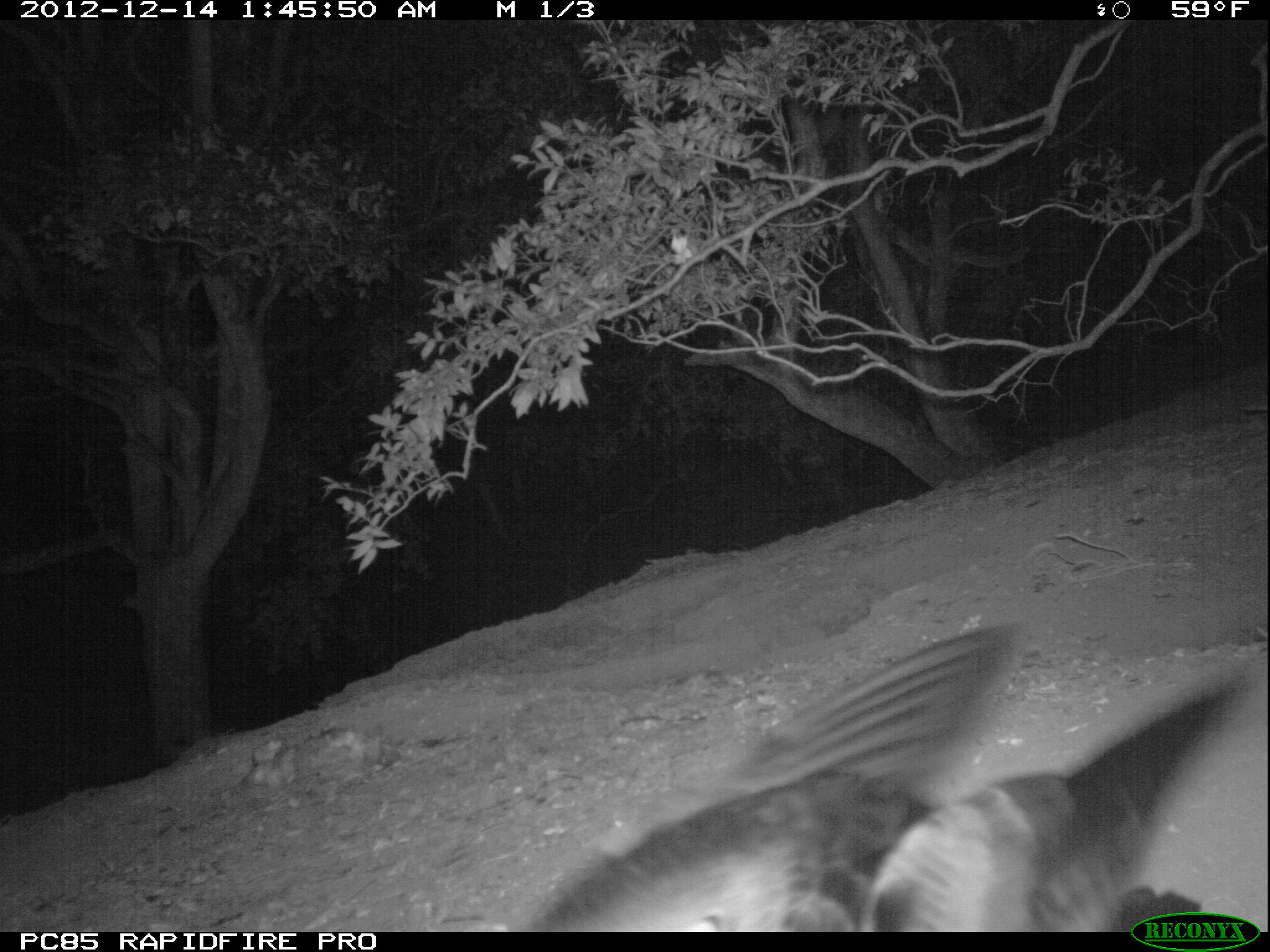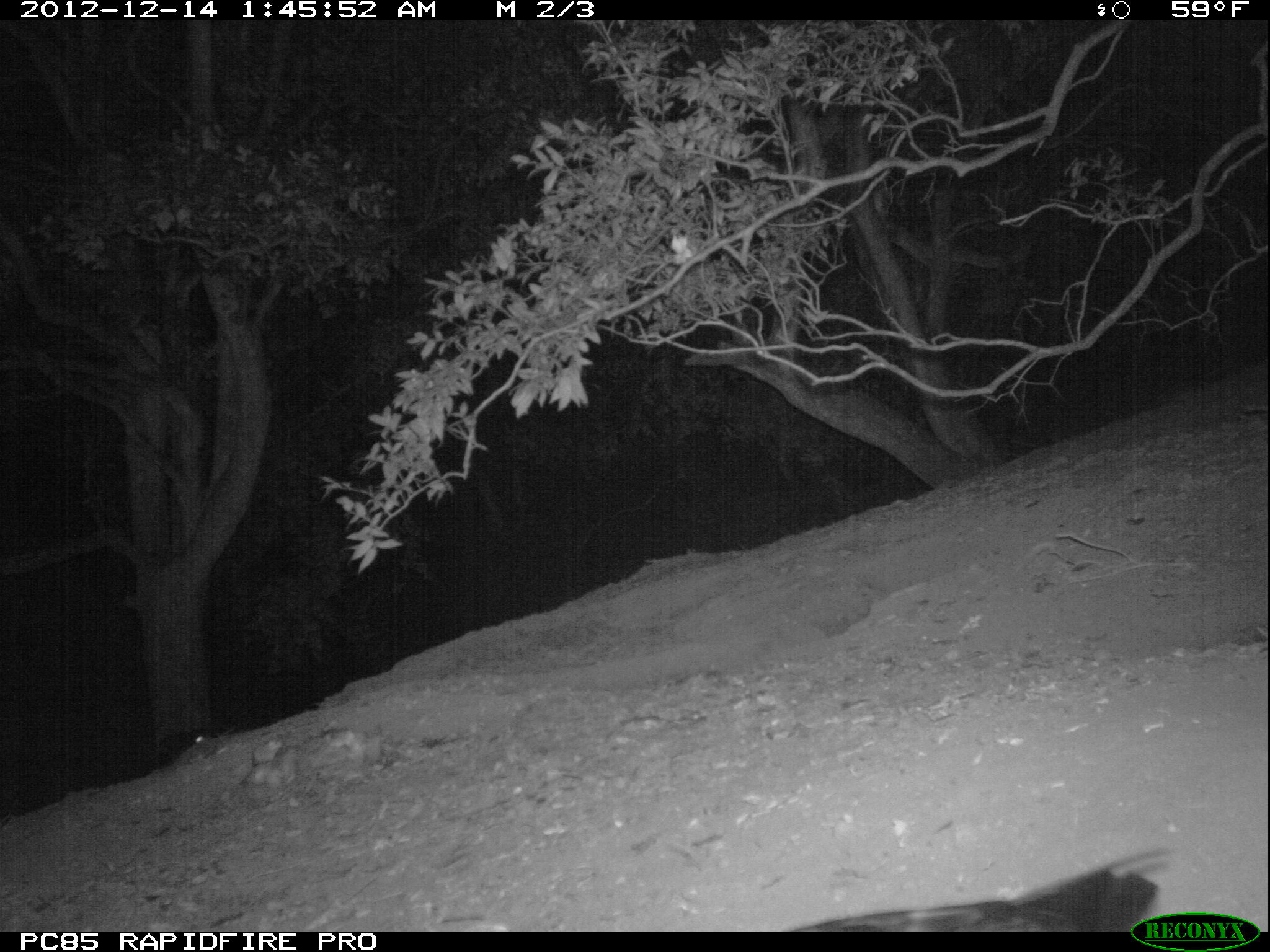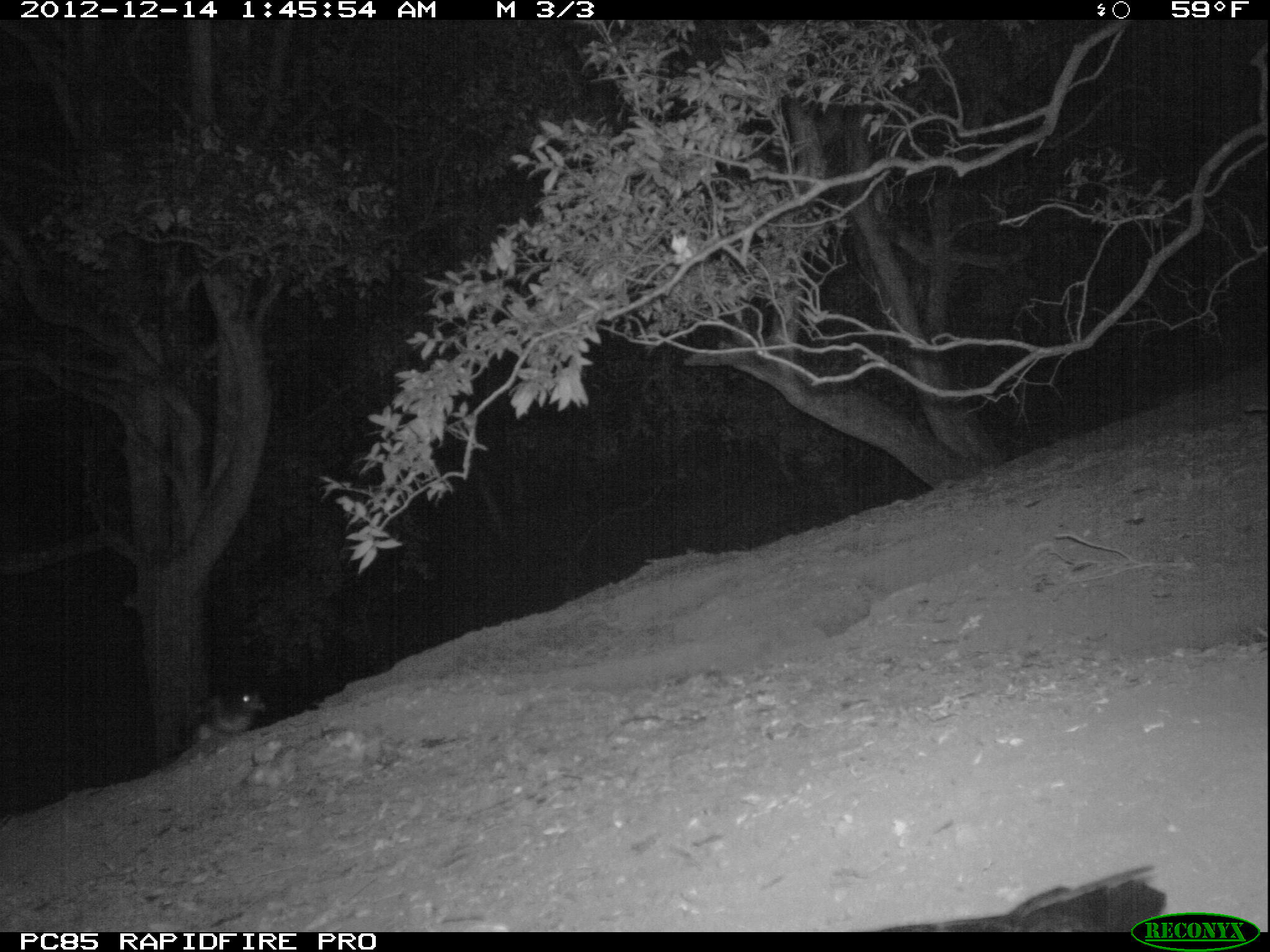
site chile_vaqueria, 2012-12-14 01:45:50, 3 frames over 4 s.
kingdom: Animalia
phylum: Chordata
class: Aves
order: Procellariiformes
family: Procellariidae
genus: Calonectris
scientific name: Calonectris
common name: shearwater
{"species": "shearwater (Calonectris)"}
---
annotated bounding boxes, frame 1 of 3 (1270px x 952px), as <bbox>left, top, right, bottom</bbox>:
shearwater: <bbox>510, 618, 1235, 934</bbox>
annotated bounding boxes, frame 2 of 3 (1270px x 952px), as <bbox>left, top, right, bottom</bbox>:
shearwater: <bbox>784, 845, 1180, 934</bbox>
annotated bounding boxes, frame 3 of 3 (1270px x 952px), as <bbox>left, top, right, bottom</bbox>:
shearwater: <bbox>837, 858, 1181, 933</bbox>; <bbox>184, 685, 263, 749</bbox>